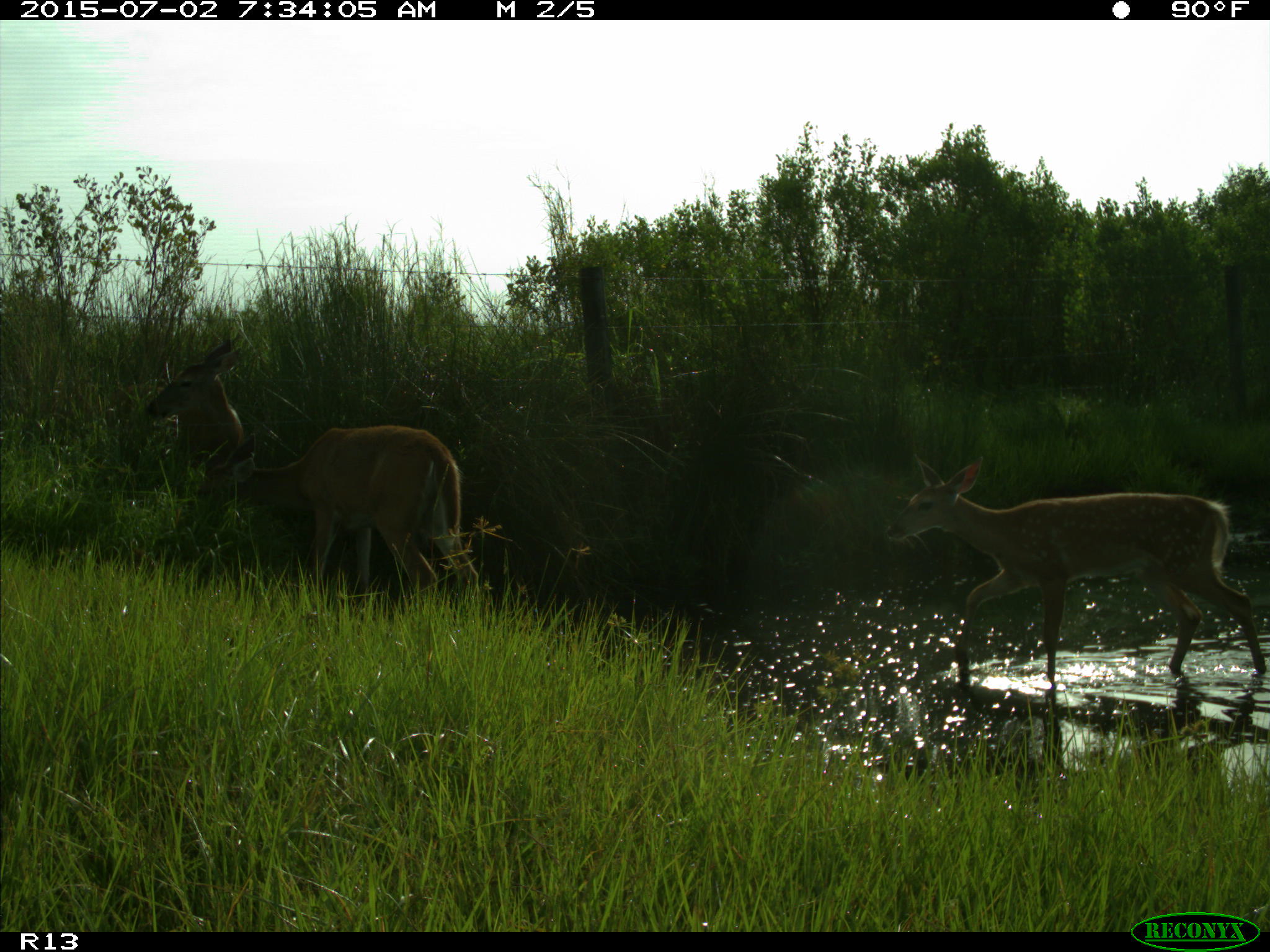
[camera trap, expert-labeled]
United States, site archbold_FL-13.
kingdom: Animalia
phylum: Chordata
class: Mammalia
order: Artiodactyla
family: Cervidae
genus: Odocoileus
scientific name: Odocoileus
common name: deer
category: unidentified deer